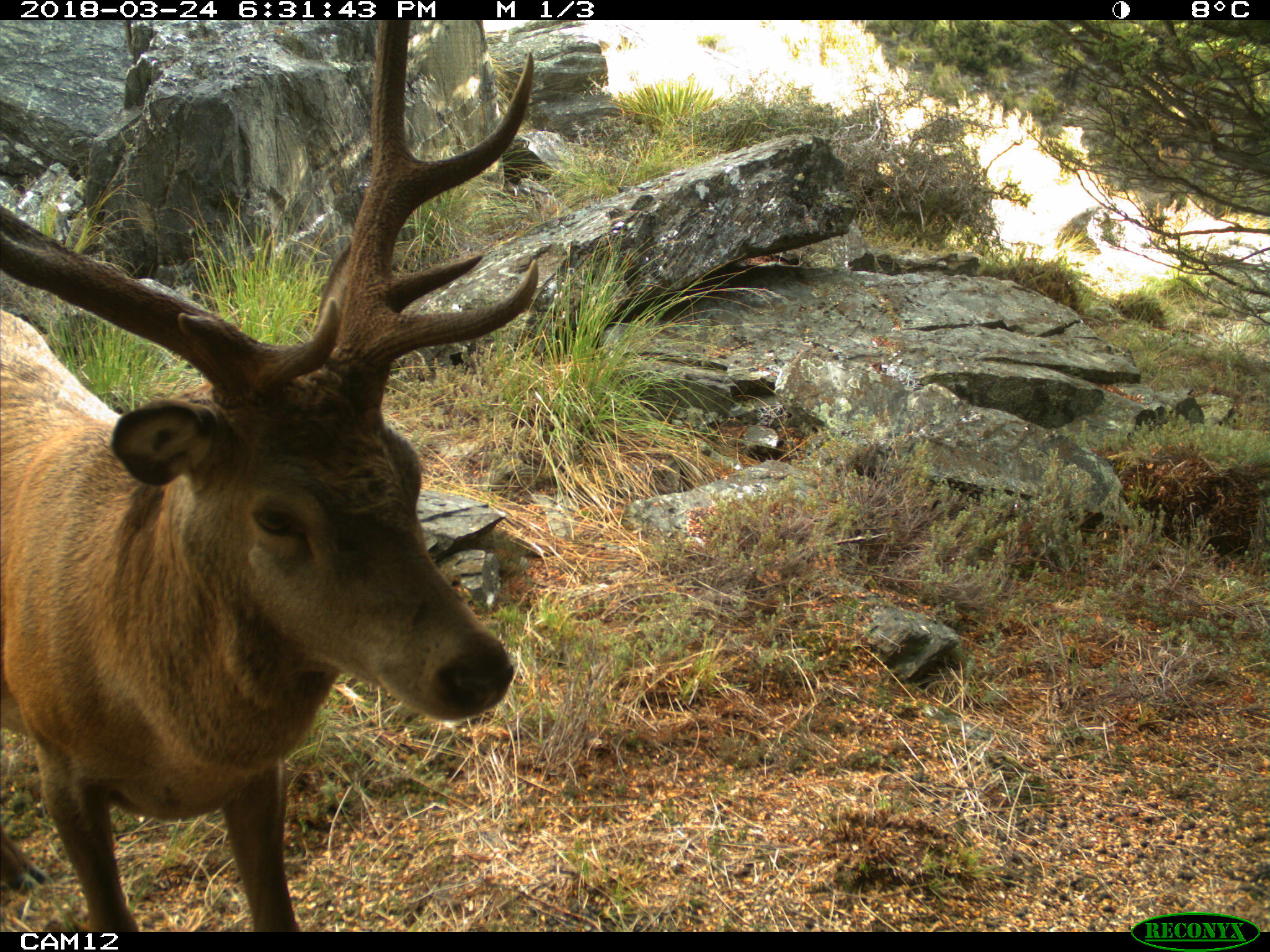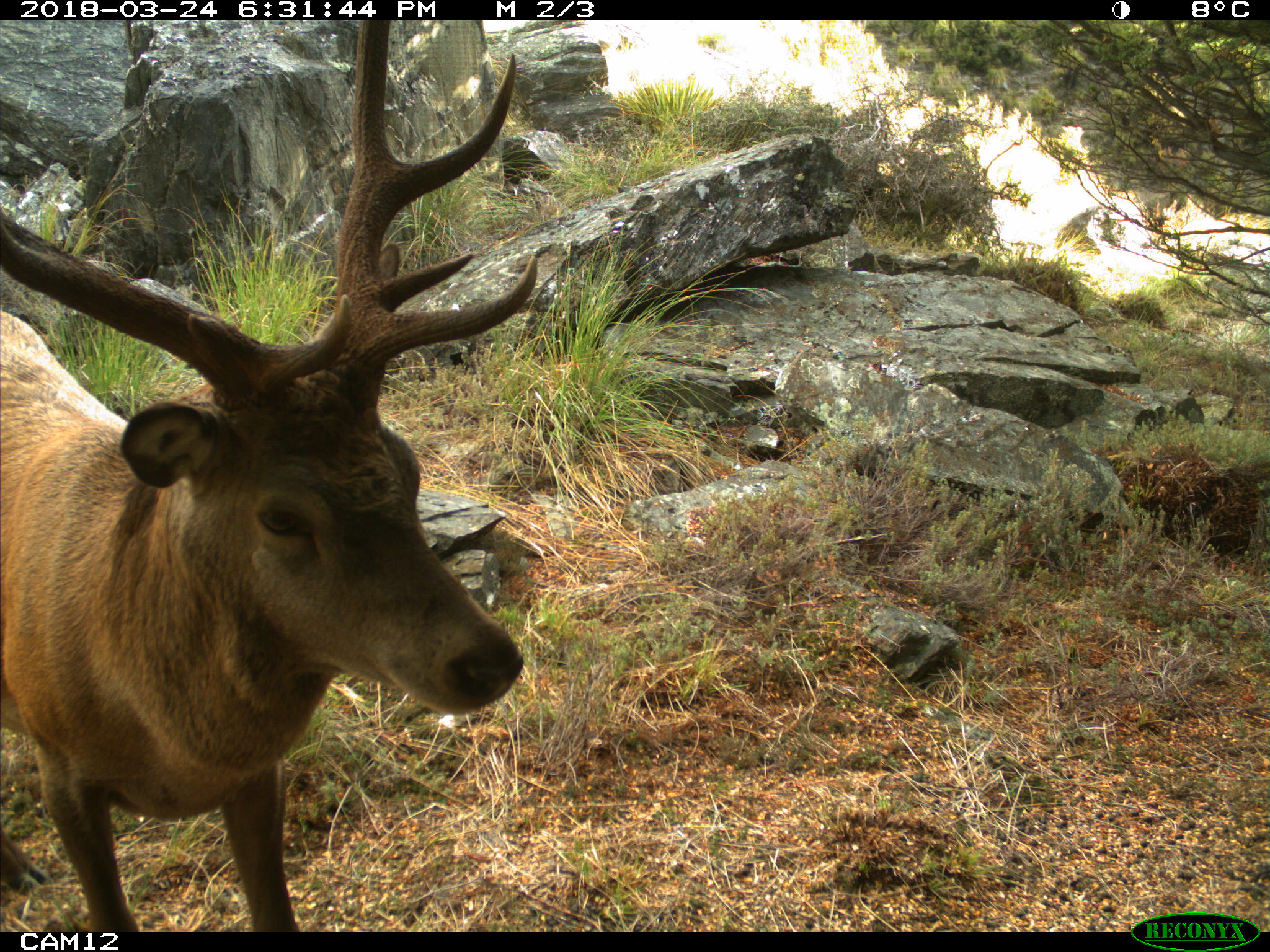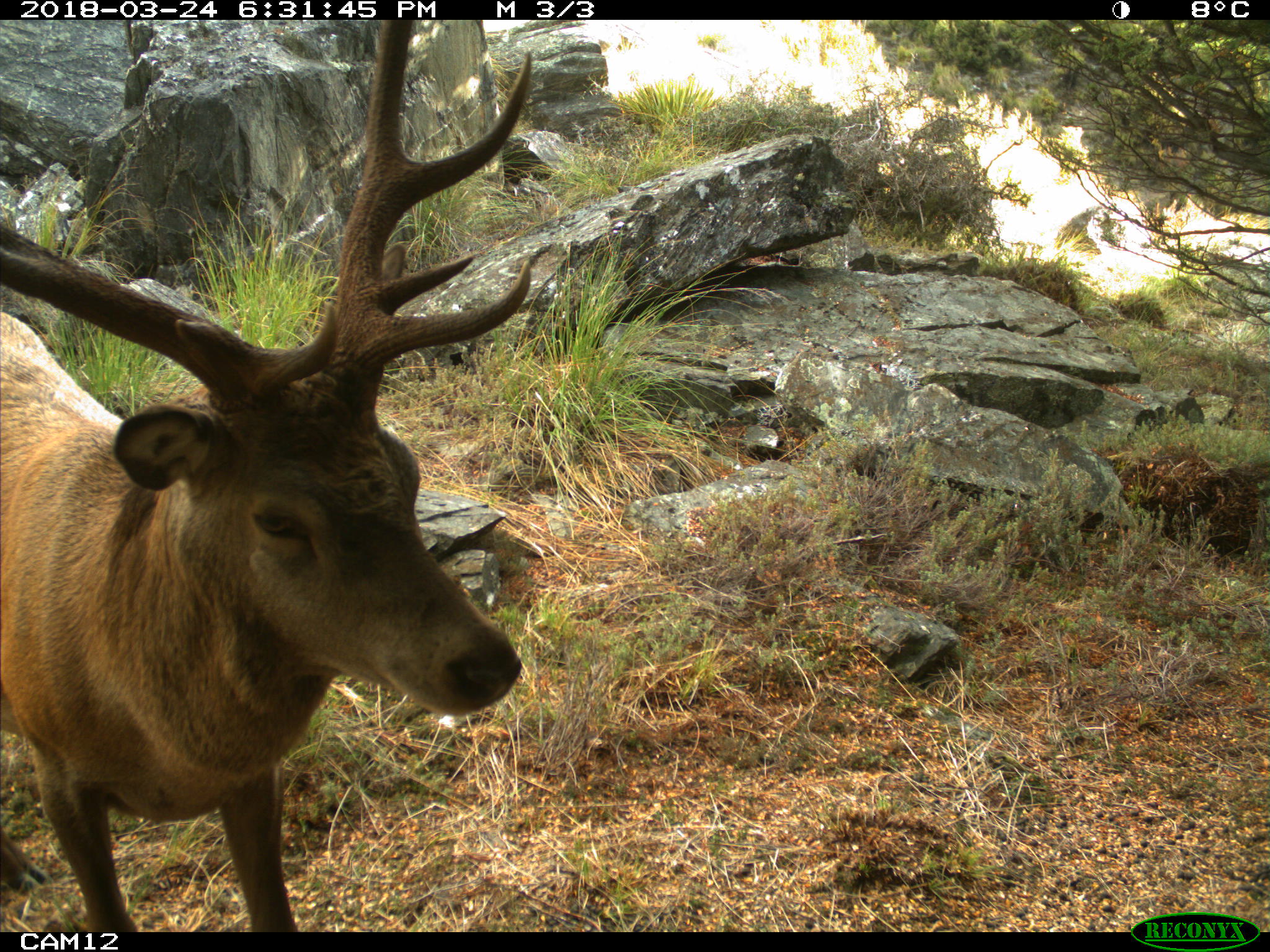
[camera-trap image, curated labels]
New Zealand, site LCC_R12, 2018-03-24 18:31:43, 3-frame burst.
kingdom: Animalia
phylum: Chordata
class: Mammalia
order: Artiodactyla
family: Cervidae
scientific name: Cervidae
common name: deer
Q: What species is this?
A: Deer (Cervidae).